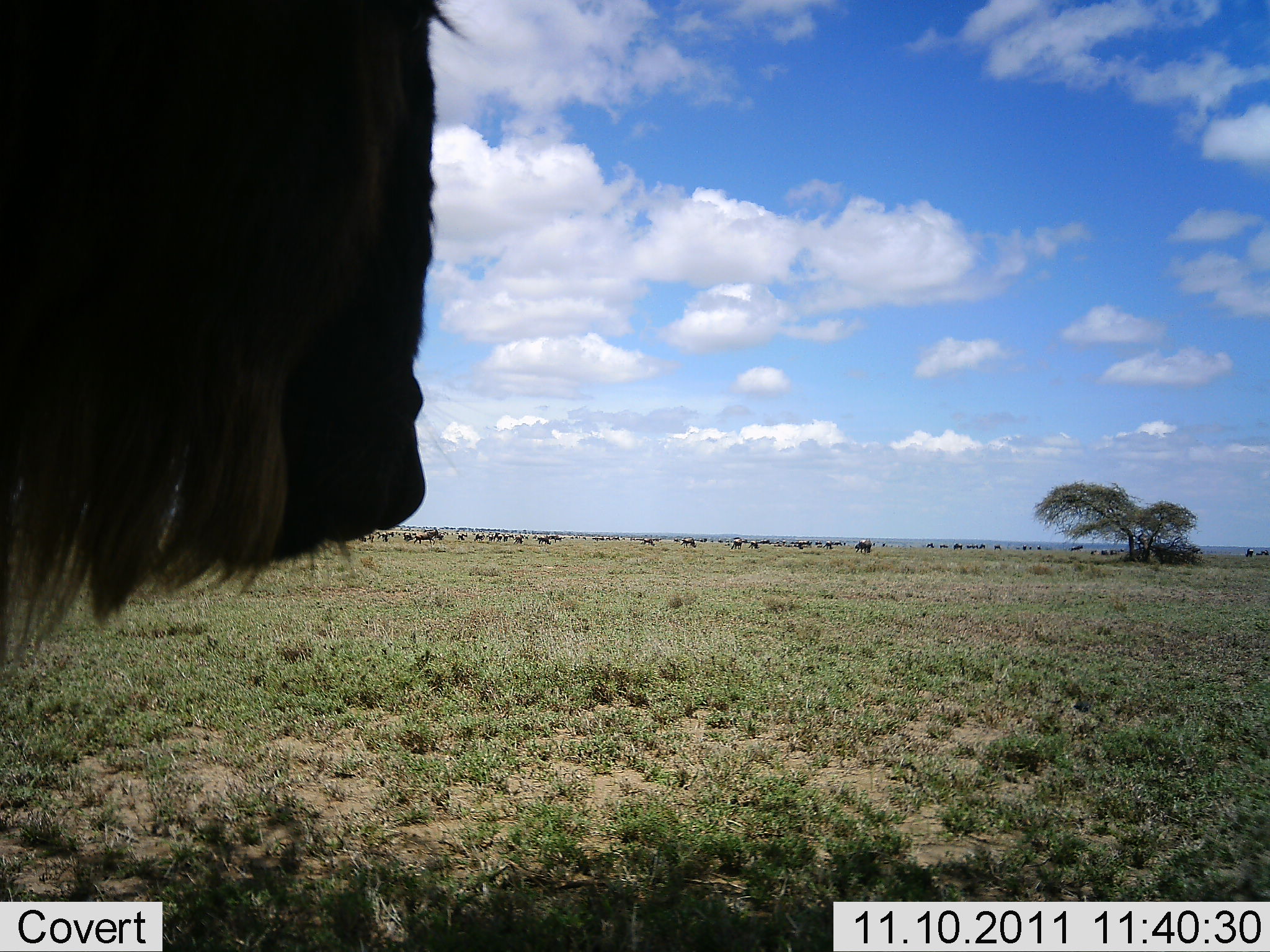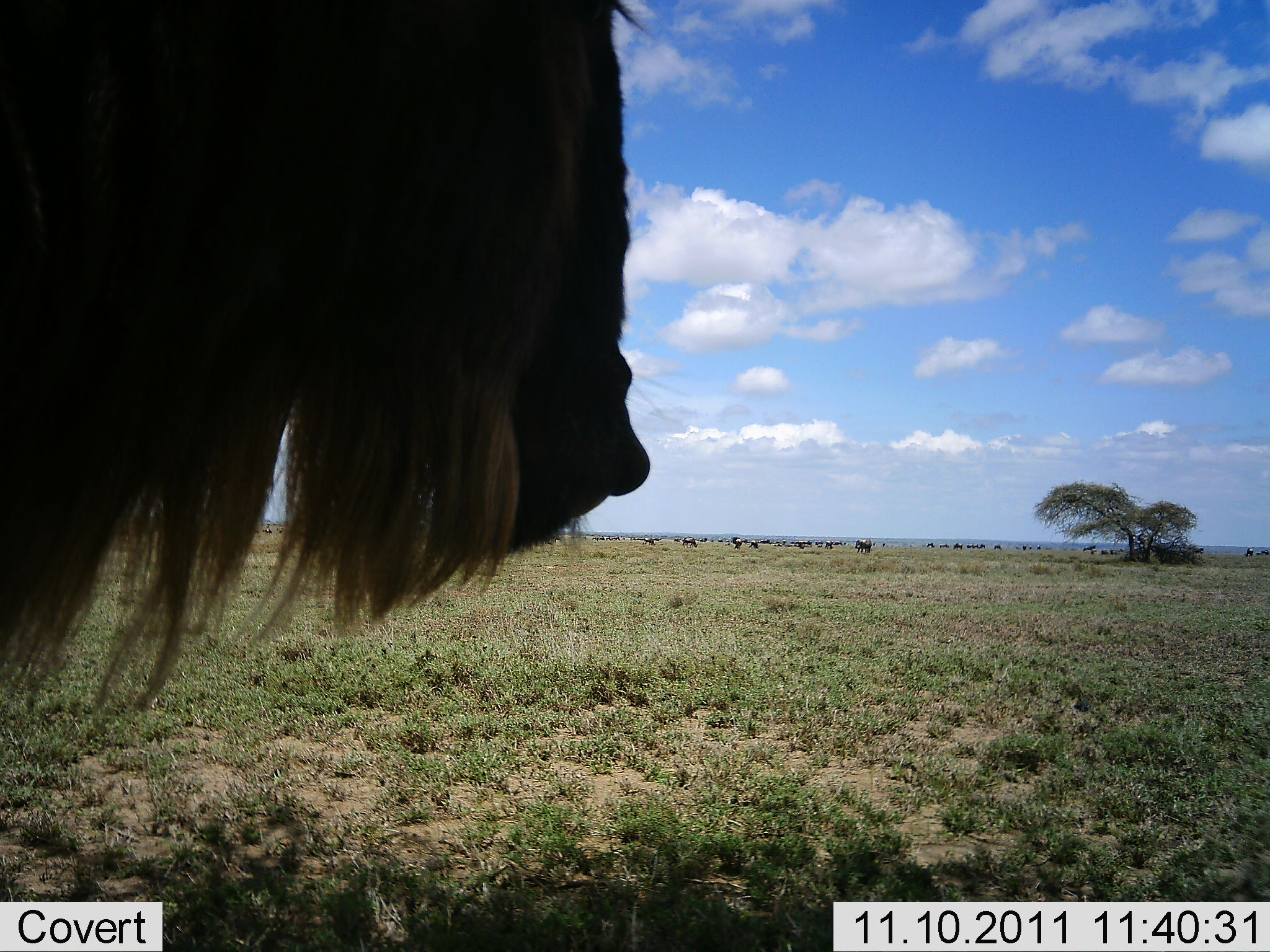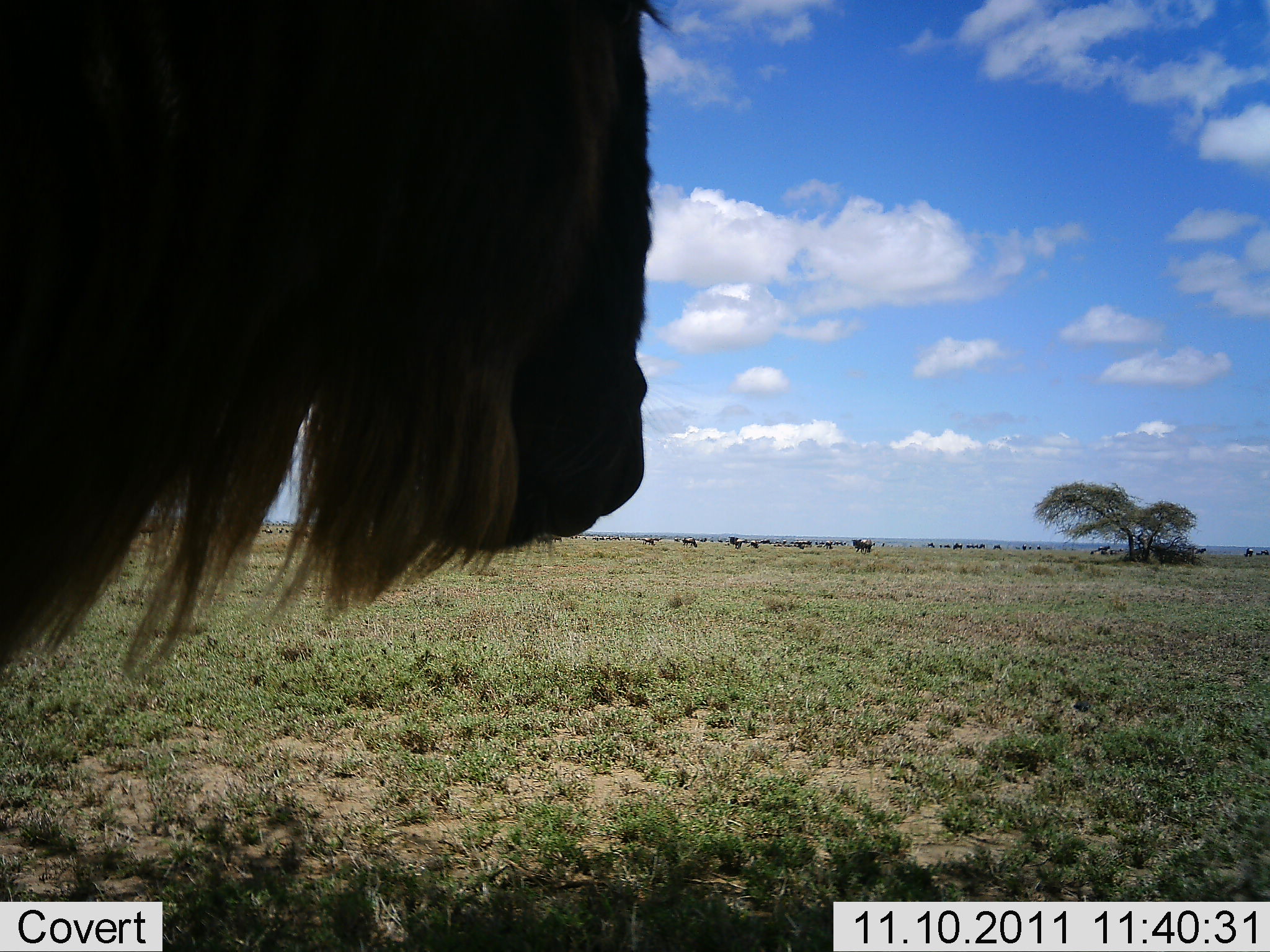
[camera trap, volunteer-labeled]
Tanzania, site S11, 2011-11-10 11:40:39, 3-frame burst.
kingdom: Animalia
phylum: Chordata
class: Mammalia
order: Artiodactyla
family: Bovidae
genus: Connochaetes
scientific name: Connochaetes taurinus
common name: blue wildebeest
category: wildebeest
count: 1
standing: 82%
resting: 18%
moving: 27%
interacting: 0%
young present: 0%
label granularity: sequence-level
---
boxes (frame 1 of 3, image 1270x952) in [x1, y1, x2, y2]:
animal: [0, 0, 472, 658]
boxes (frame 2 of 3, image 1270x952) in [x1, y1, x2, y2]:
animal: [0, 0, 652, 717]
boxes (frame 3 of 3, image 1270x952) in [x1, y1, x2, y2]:
animal: [0, 0, 674, 701]